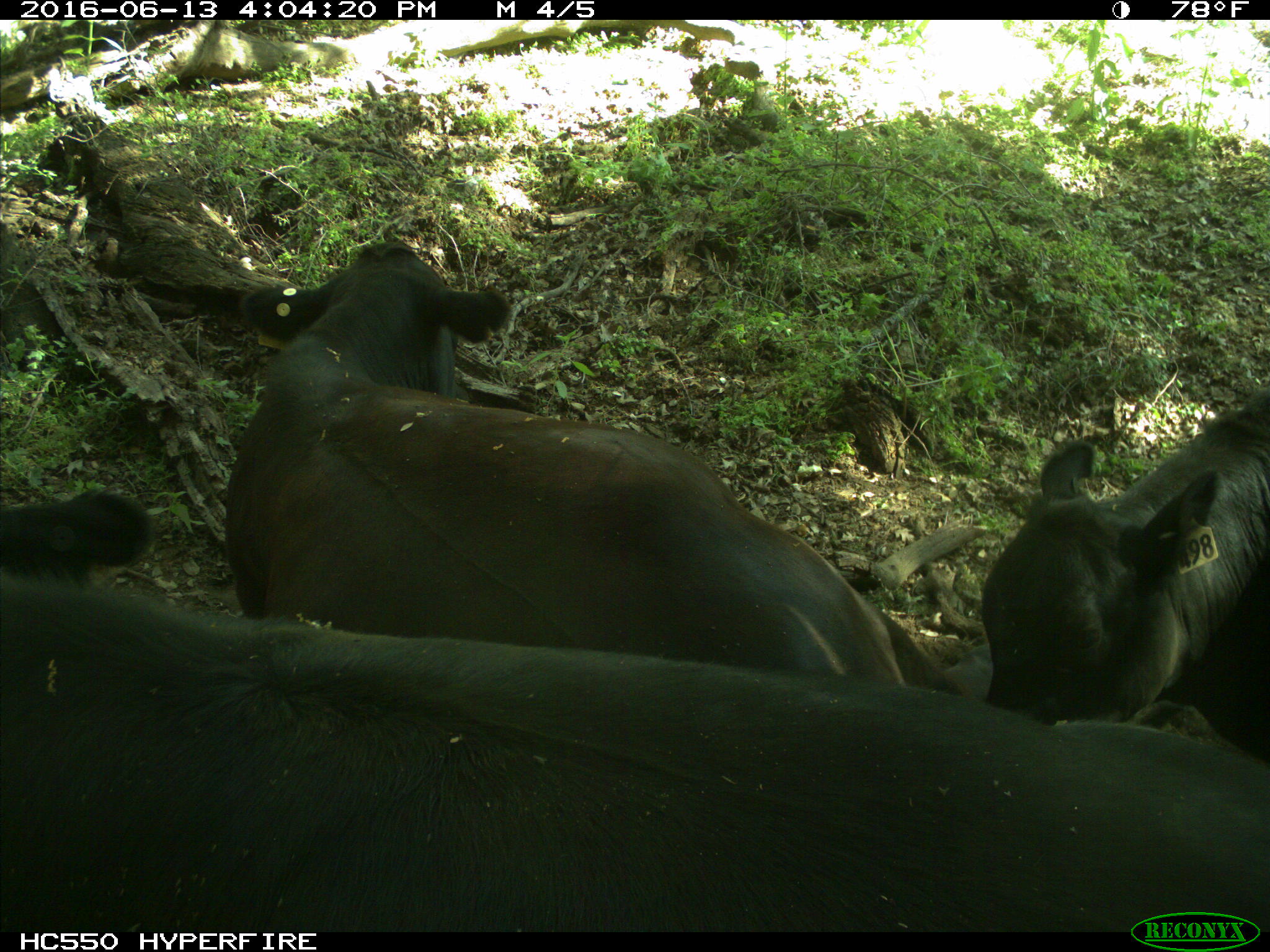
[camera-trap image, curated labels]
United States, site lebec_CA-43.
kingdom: Animalia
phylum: Chordata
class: Mammalia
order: Artiodactyla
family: Bovidae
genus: Bos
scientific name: Bos taurus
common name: domestic cow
Bos taurus (domestic cow).